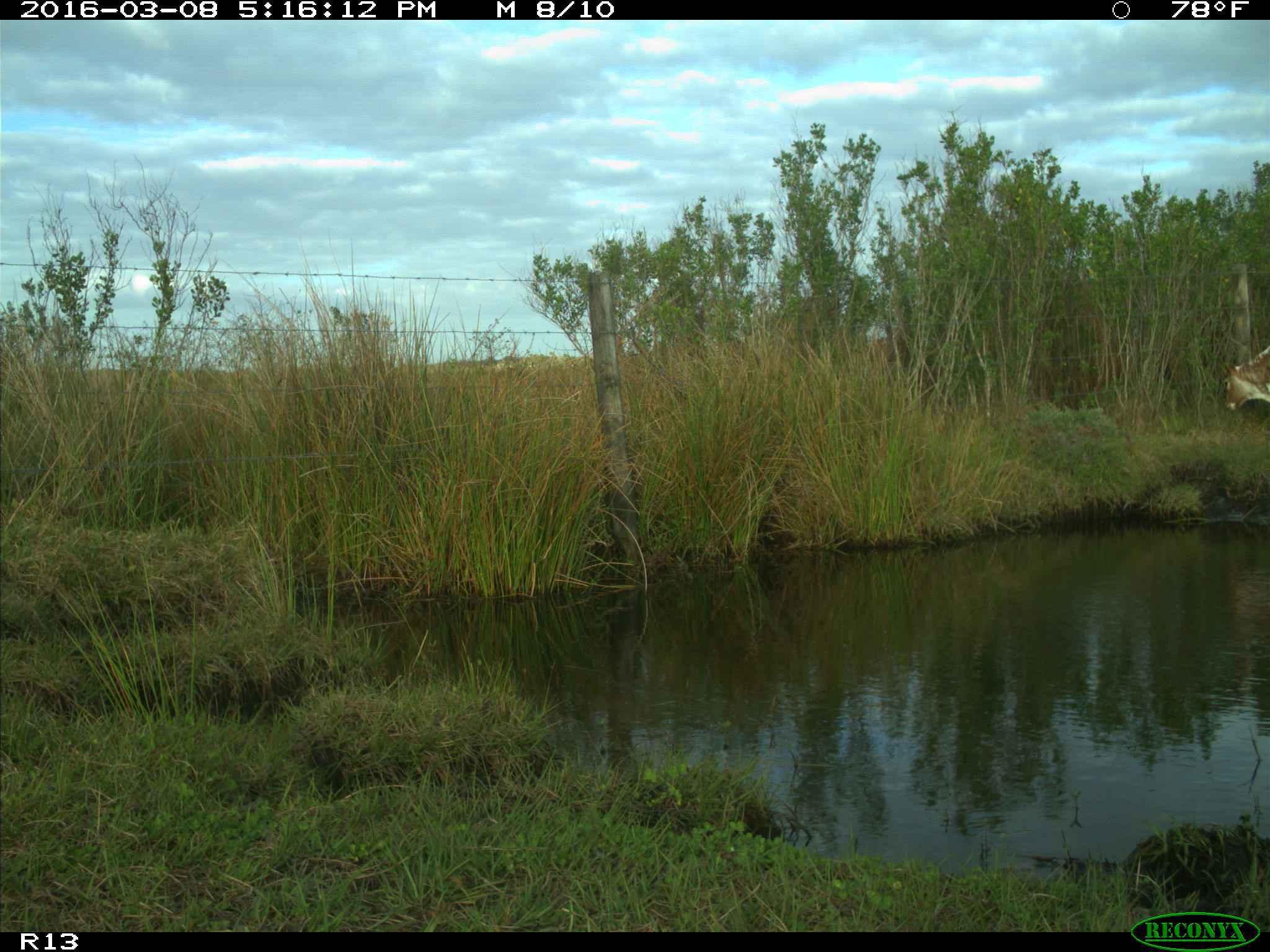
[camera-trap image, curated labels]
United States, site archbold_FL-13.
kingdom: Animalia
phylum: Chordata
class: Mammalia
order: Artiodactyla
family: Bovidae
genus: Bos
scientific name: Bos taurus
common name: domestic cow